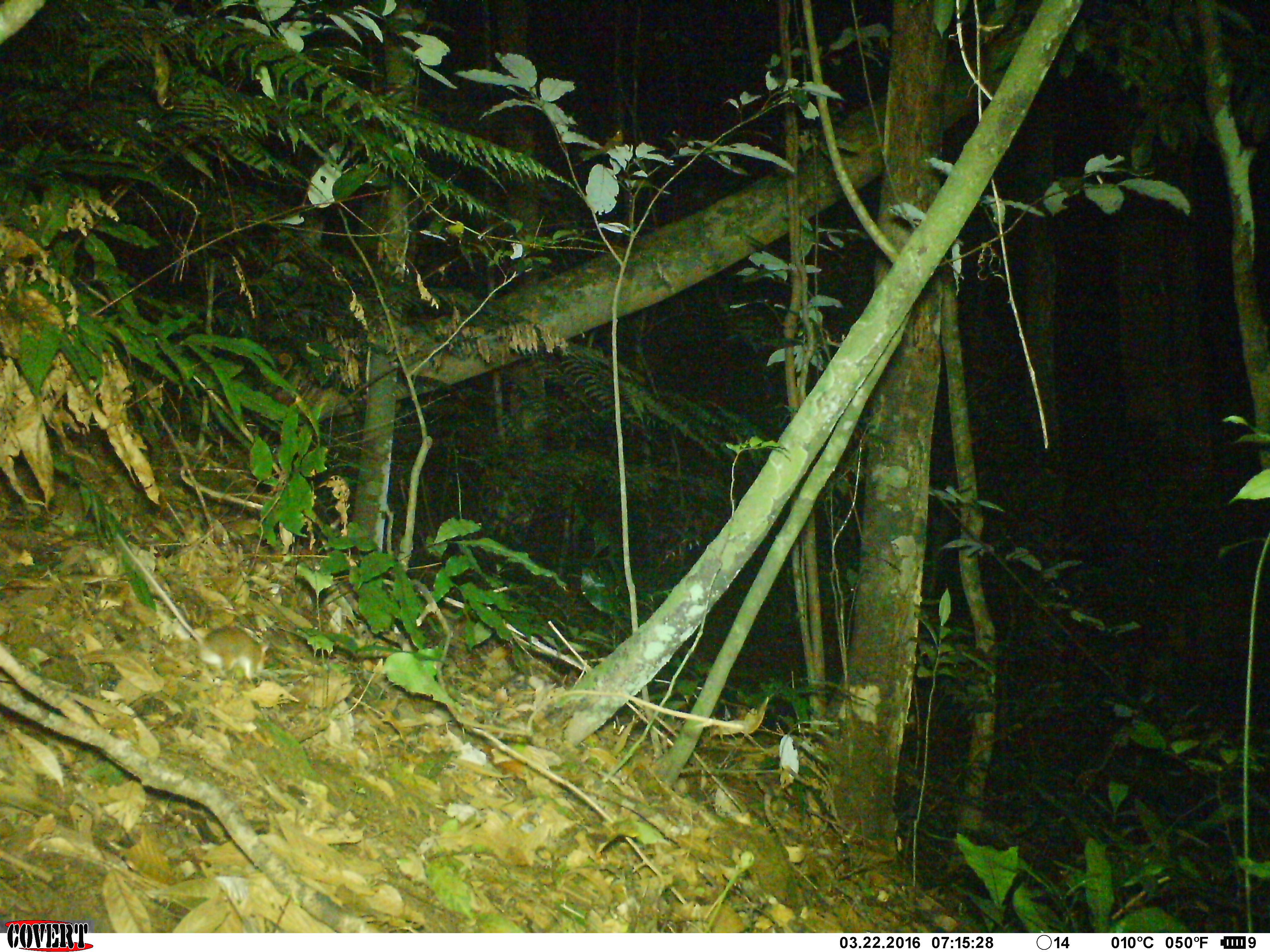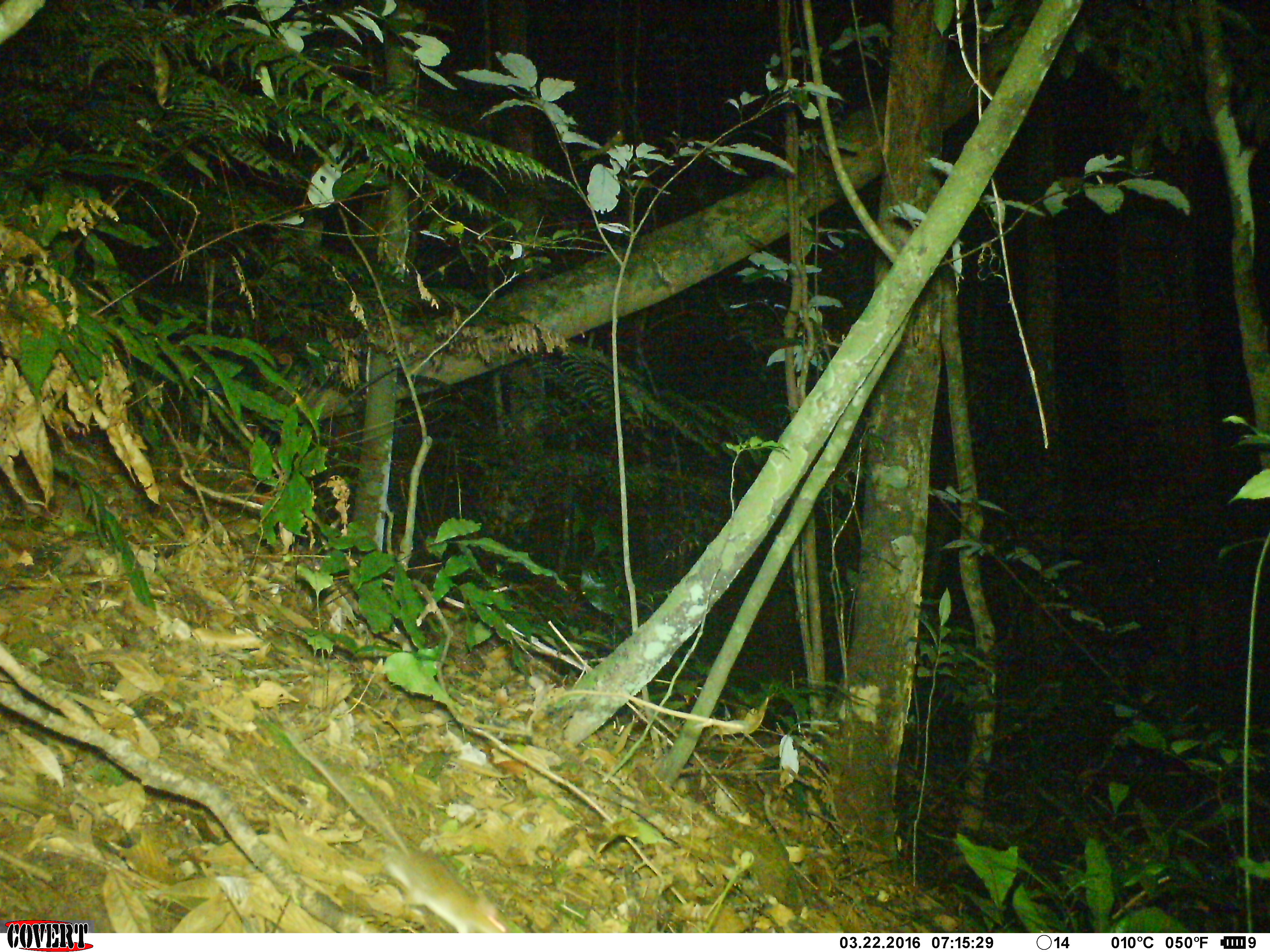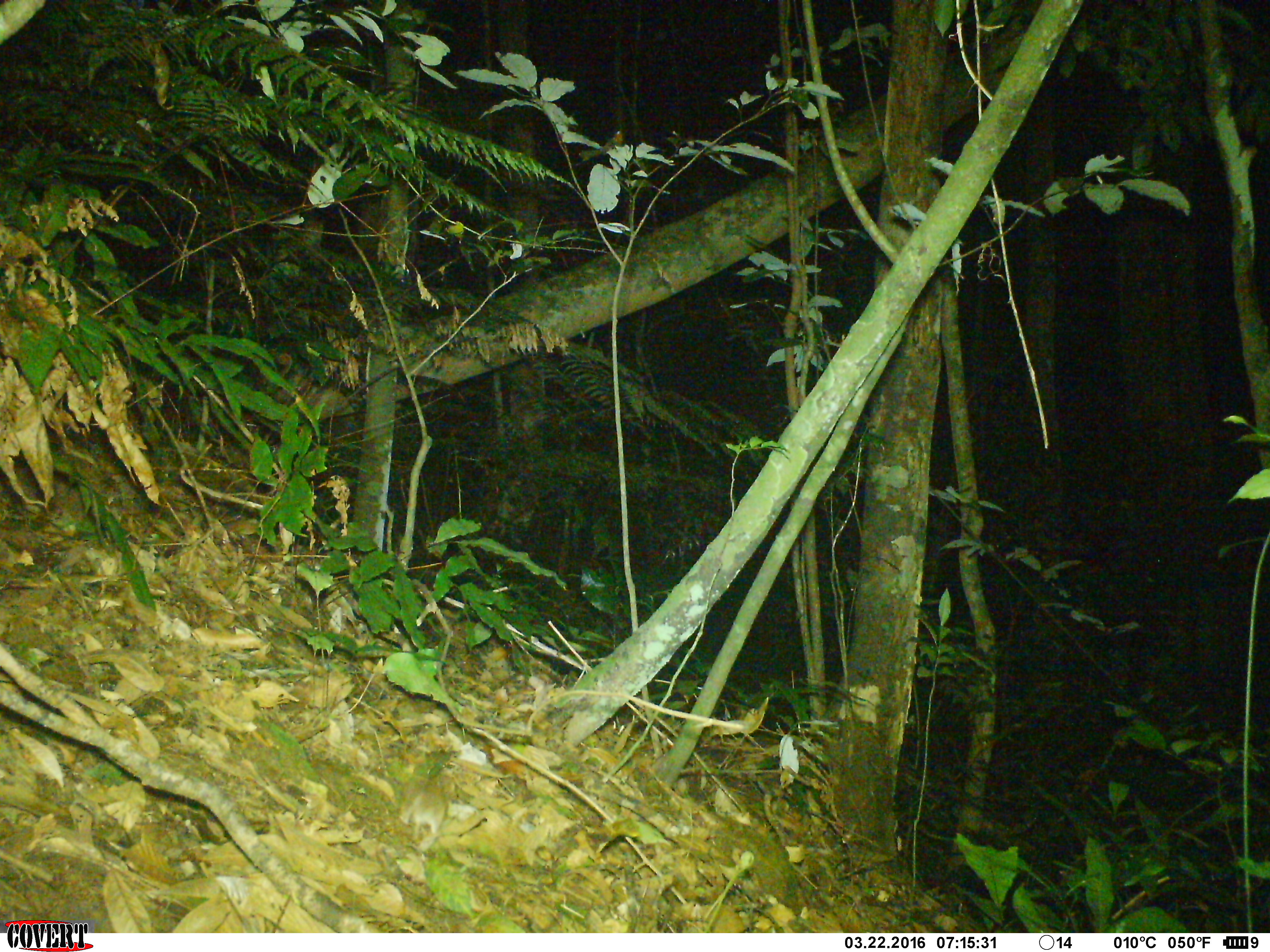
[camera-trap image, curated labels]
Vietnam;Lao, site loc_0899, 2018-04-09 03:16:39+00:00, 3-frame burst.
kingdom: Animalia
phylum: Chordata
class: Mammalia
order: Rodentia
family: Muridae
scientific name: Muridae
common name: old-world mice and rats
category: unidentified murid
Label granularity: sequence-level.